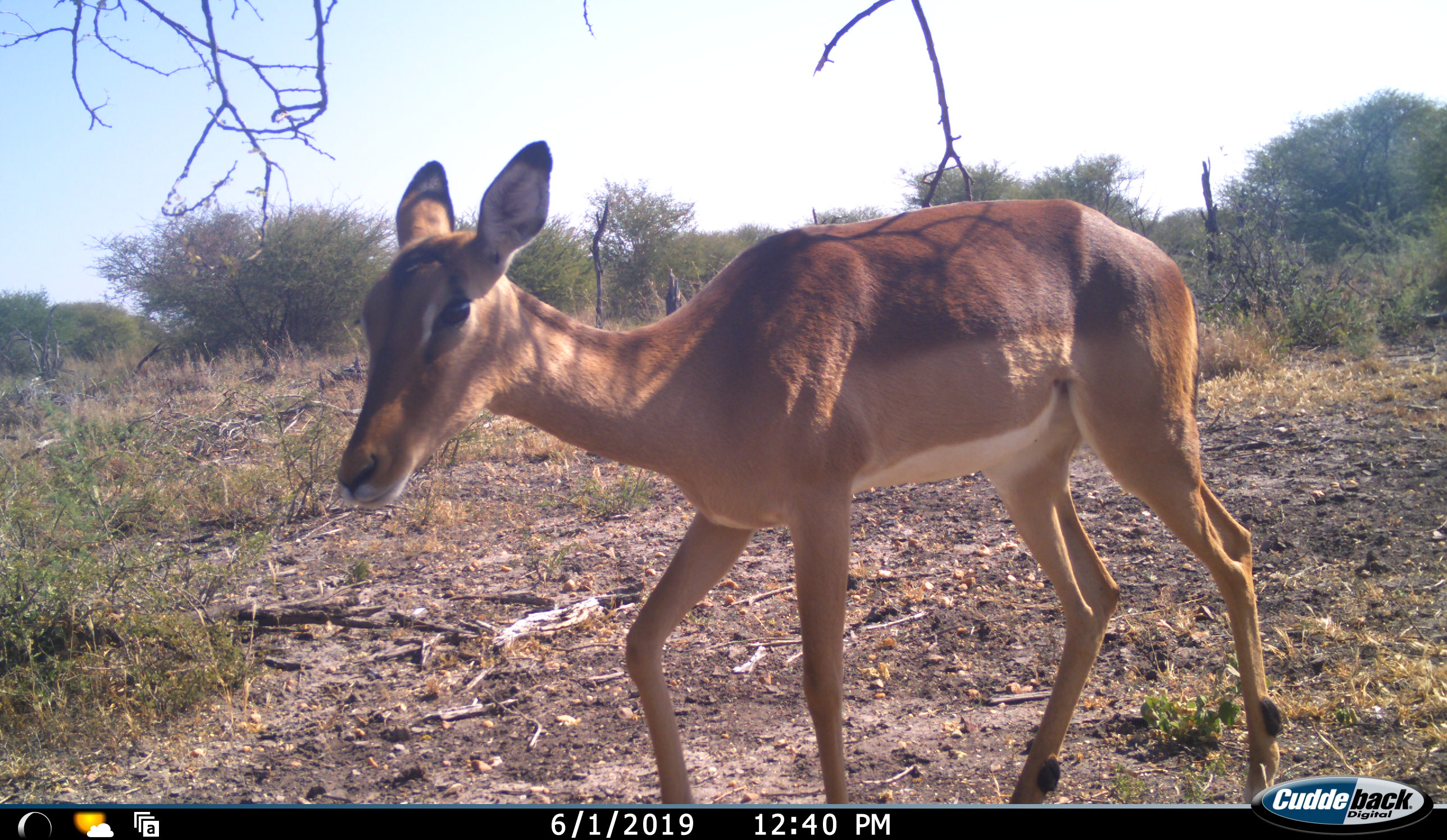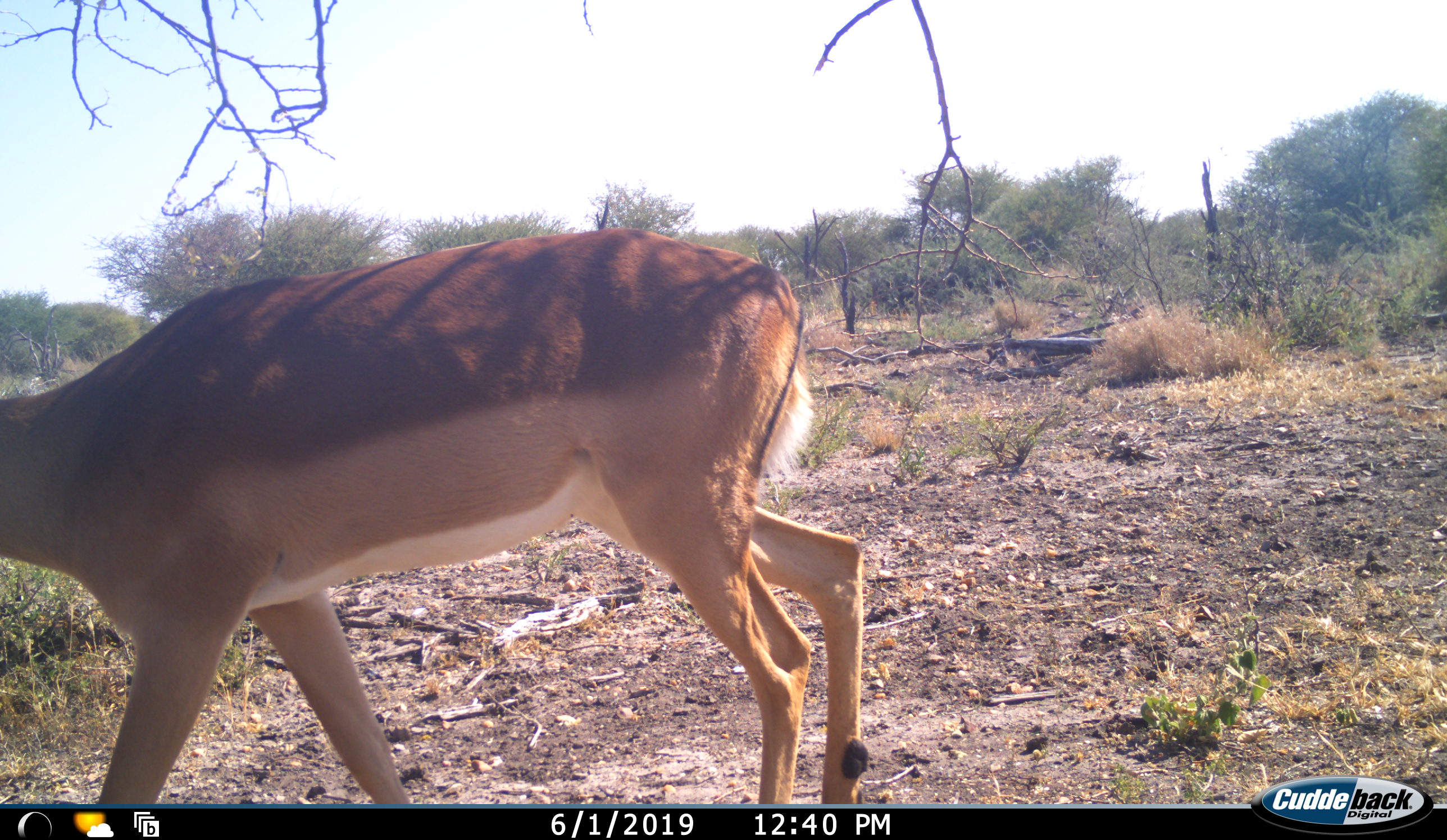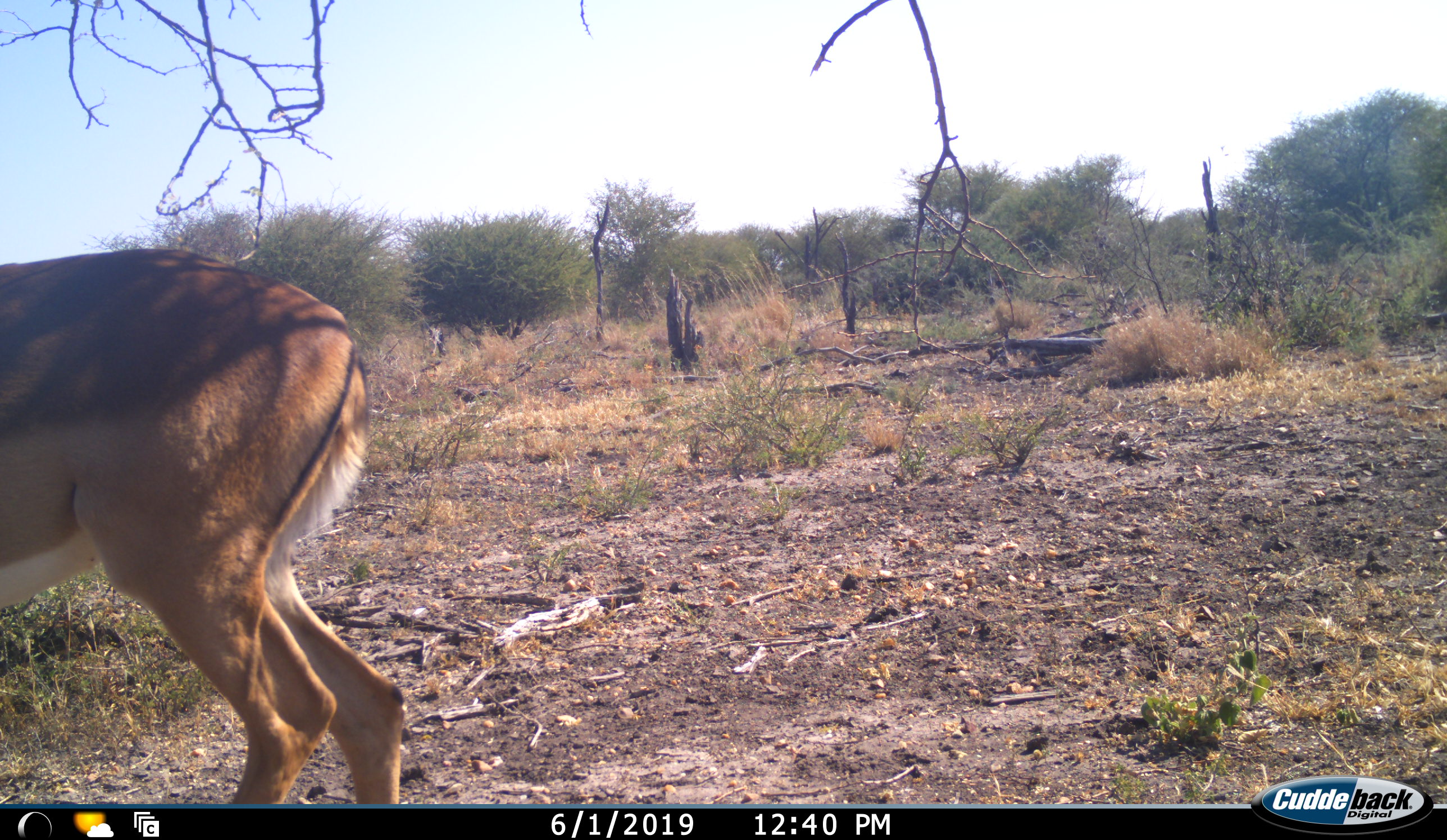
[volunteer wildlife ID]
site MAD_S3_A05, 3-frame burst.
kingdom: Animalia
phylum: Chordata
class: Mammalia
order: Artiodactyla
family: Bovidae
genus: Aepyceros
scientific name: Aepyceros melampus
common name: impala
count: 1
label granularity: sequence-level